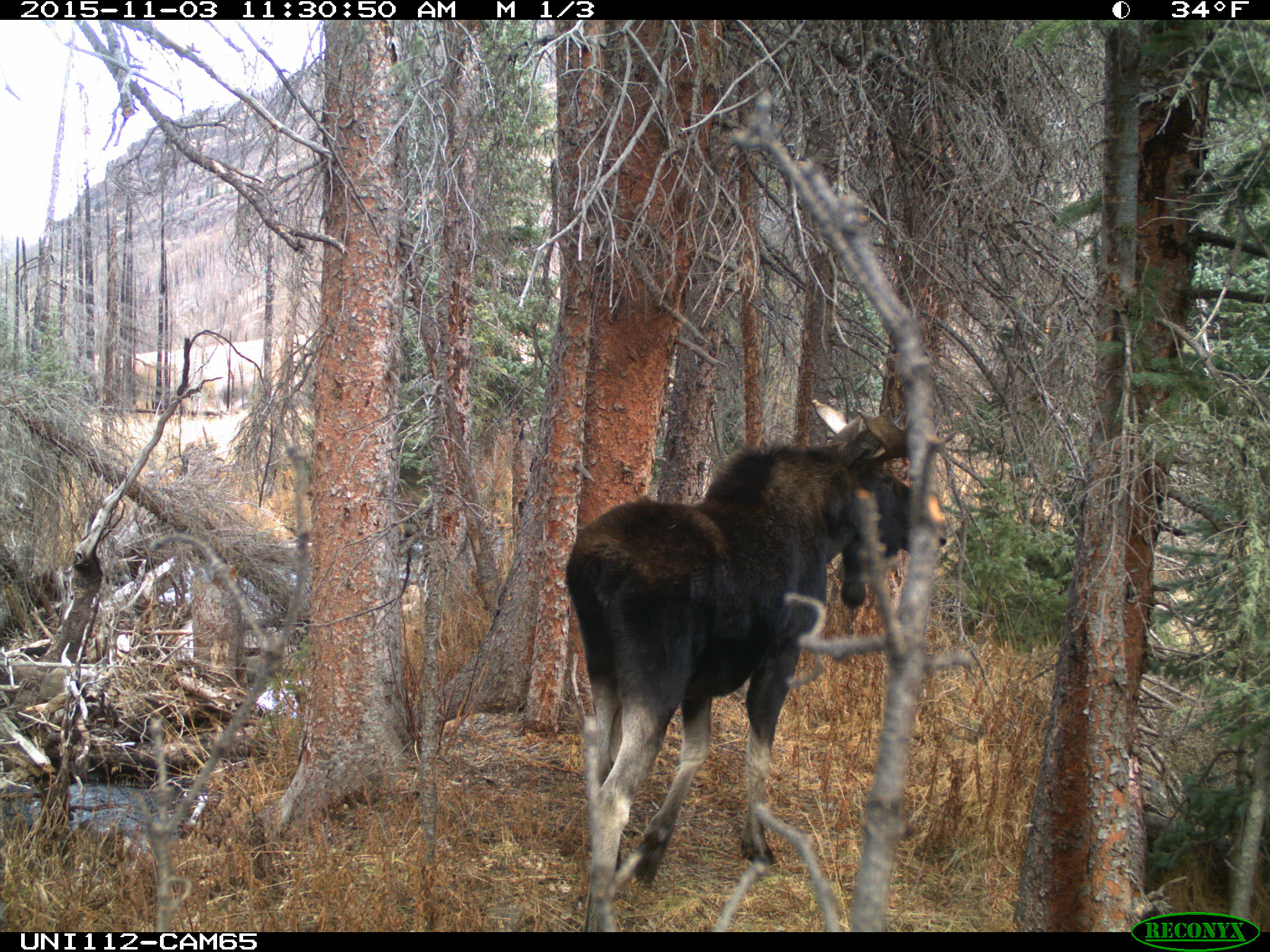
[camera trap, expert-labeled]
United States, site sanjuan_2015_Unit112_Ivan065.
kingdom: Animalia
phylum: Chordata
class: Mammalia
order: Artiodactyla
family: Cervidae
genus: Alces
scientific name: Alces alces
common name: moose